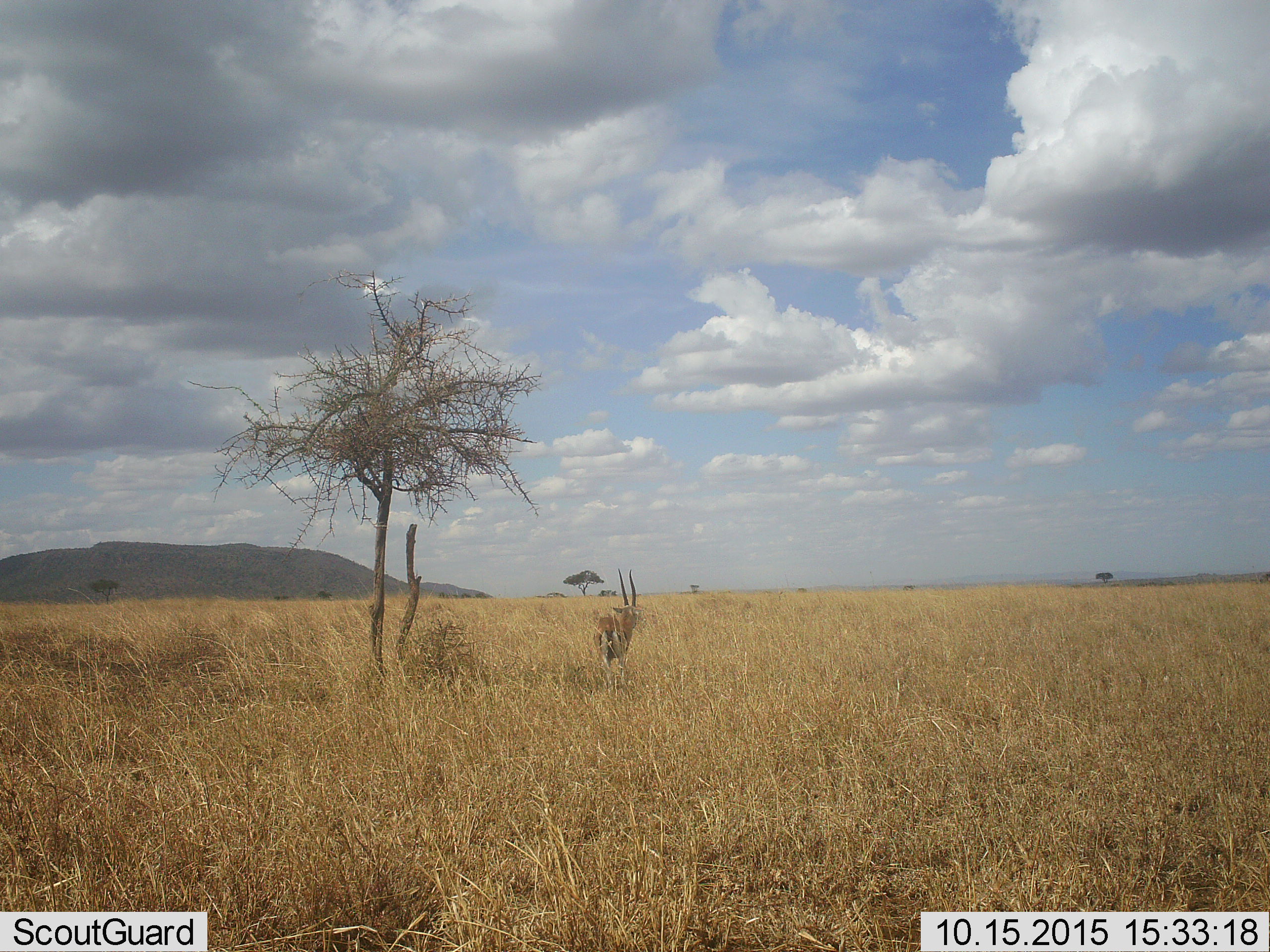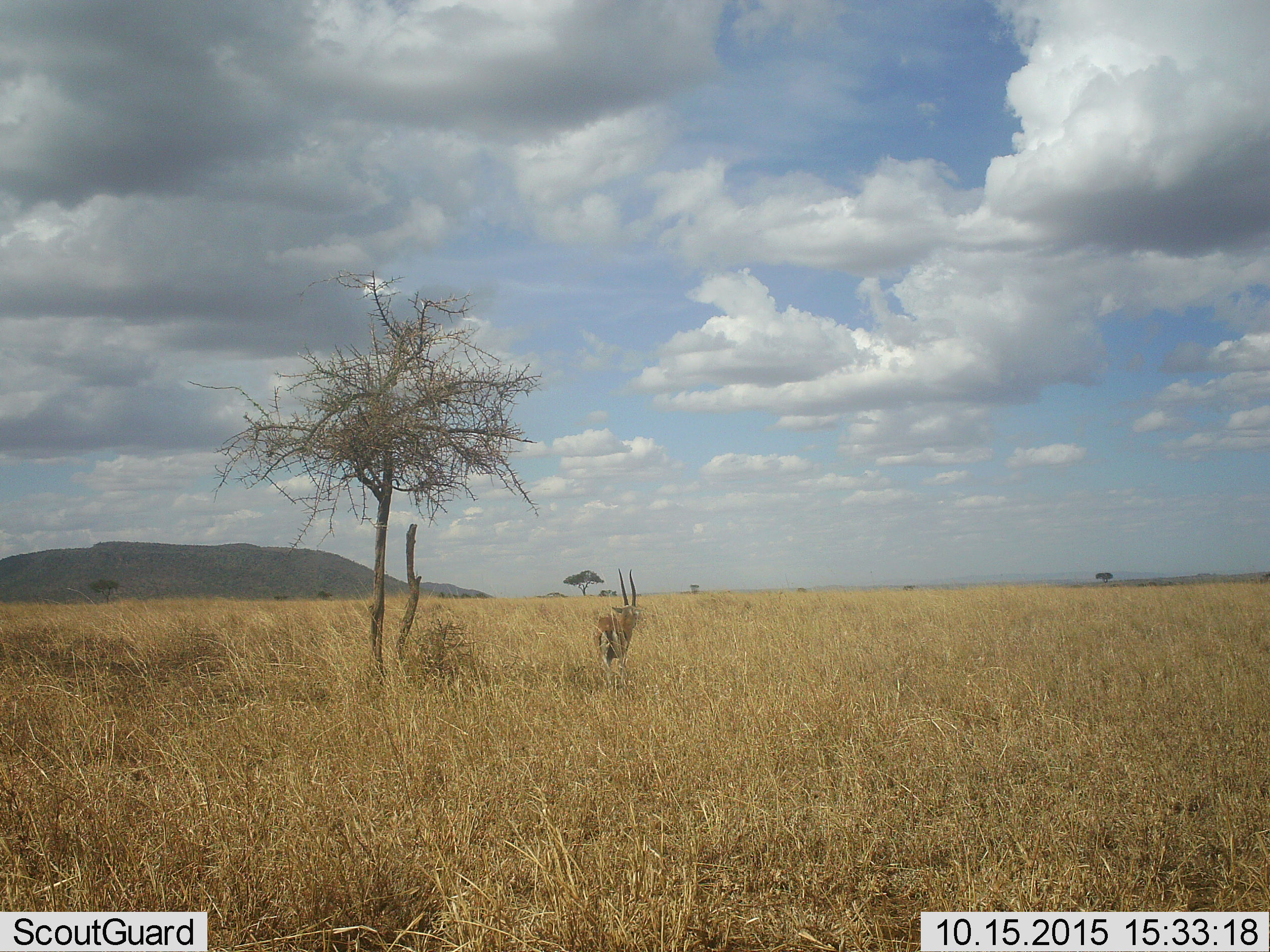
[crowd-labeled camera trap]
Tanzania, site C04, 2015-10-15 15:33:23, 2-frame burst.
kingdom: Animalia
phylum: Chordata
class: Mammalia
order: Artiodactyla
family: Bovidae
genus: Eudorcas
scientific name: Eudorcas thomsonii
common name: thomson's gazelle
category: gazellethomsons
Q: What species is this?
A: Gazellethomsons (thomson's gazelle) (Eudorcas thomsonii).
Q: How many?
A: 1.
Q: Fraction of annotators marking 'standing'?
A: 87%.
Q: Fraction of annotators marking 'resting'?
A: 0%.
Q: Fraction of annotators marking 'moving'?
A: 13%.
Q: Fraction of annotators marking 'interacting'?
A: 0%.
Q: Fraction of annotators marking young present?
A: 0%.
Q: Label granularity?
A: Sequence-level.